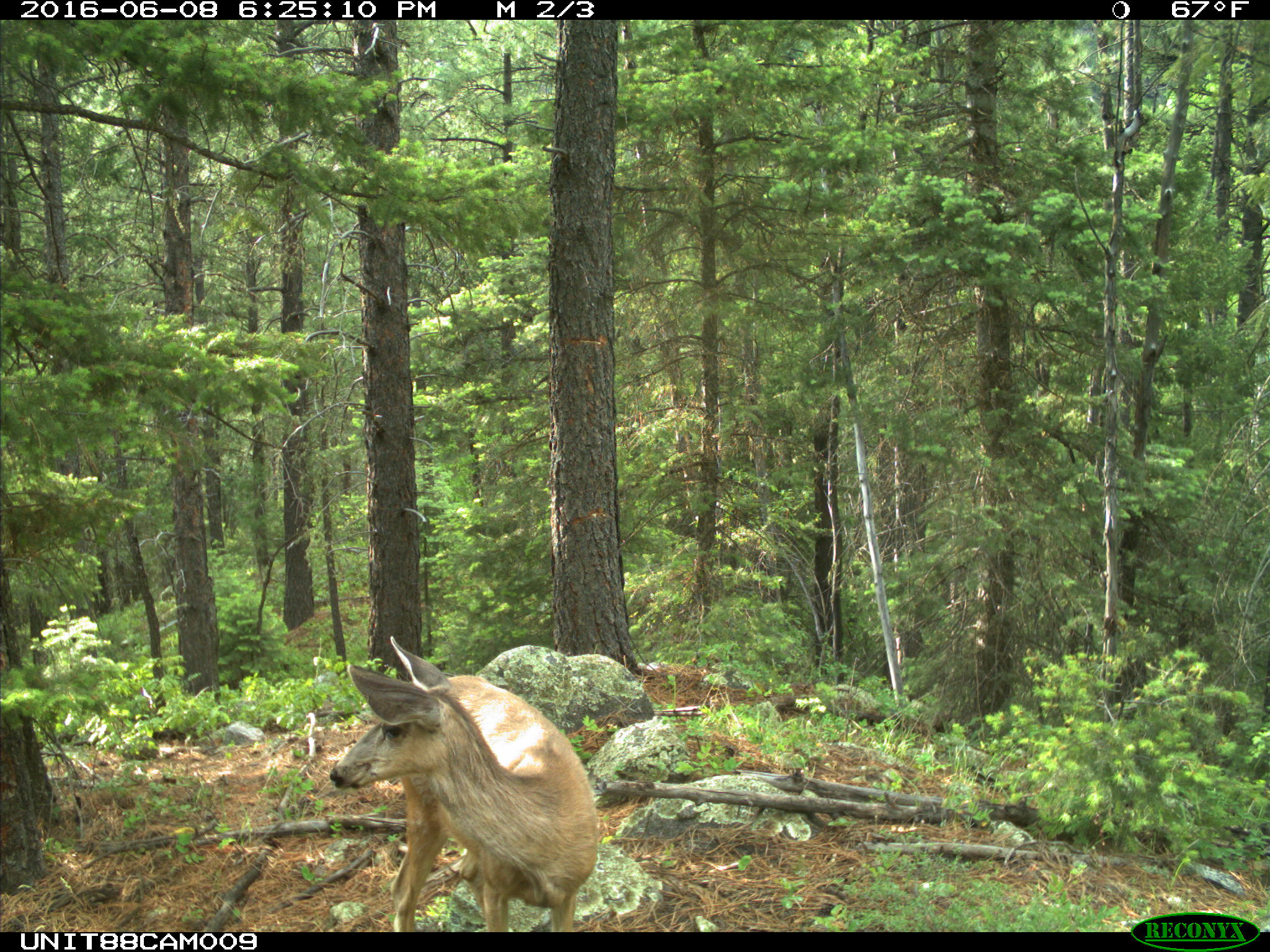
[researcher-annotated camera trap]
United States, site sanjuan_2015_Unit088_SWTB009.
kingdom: Animalia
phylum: Chordata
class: Mammalia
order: Artiodactyla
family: Cervidae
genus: Odocoileus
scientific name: Odocoileus hemionus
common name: mule deer